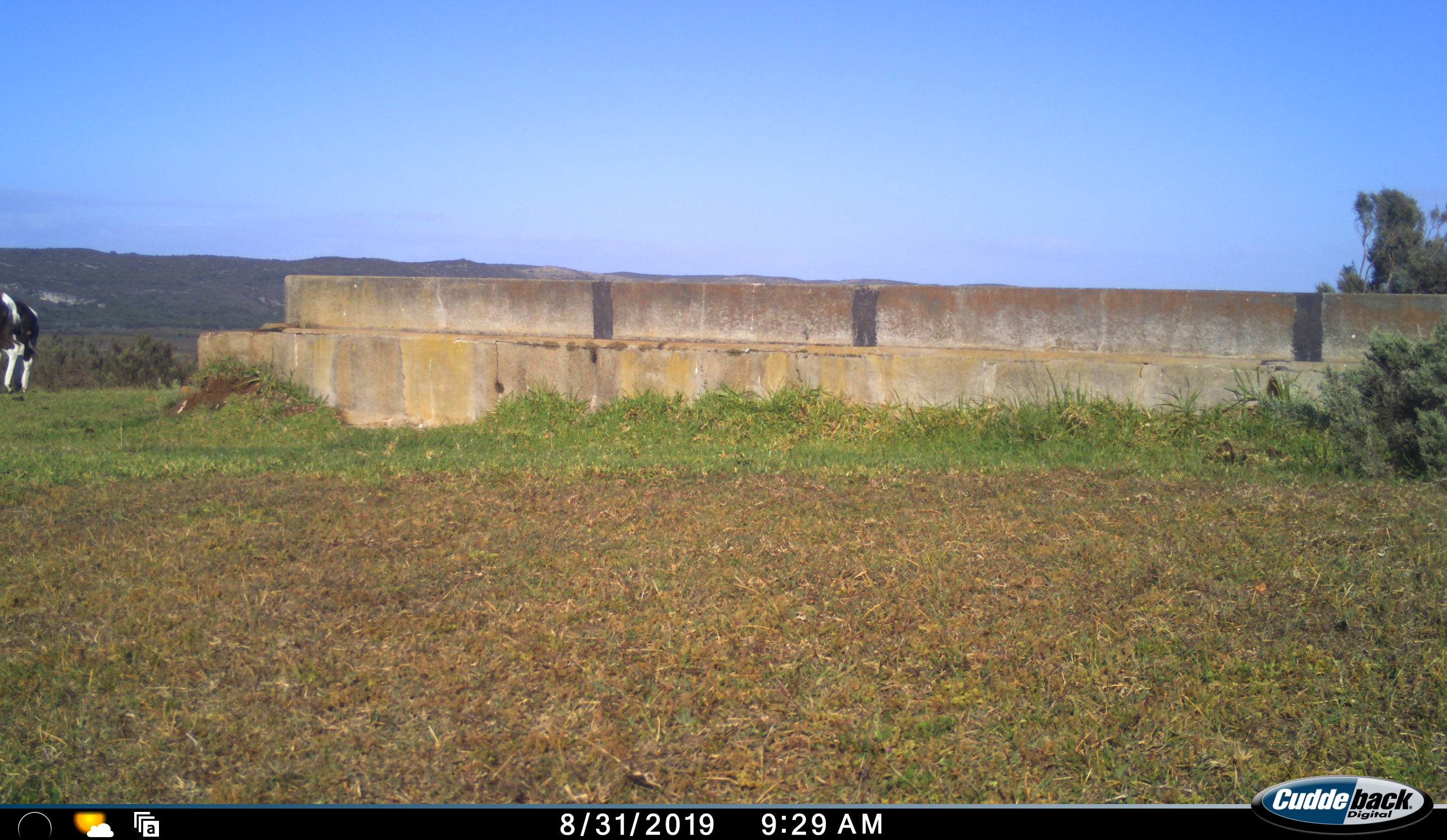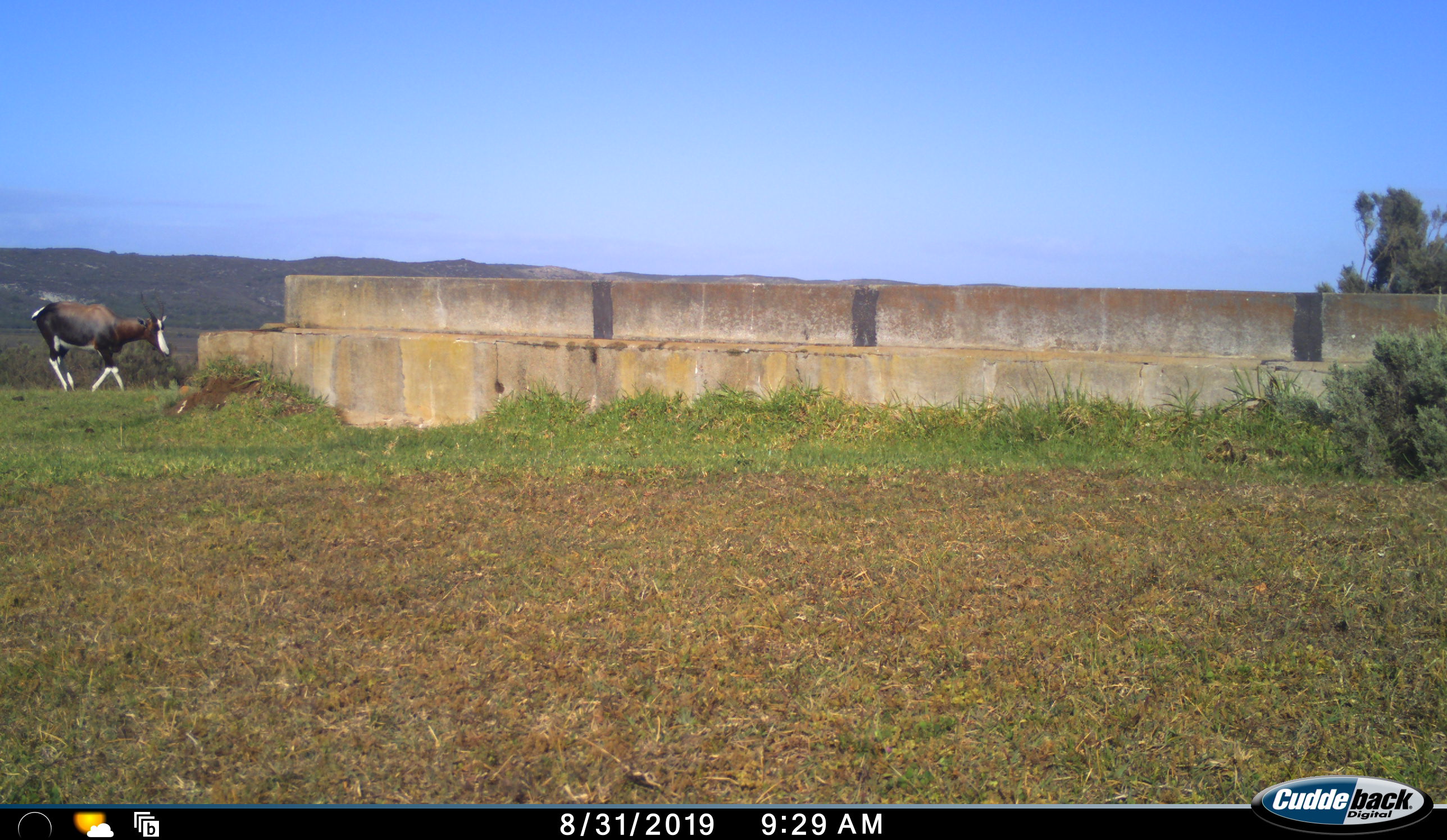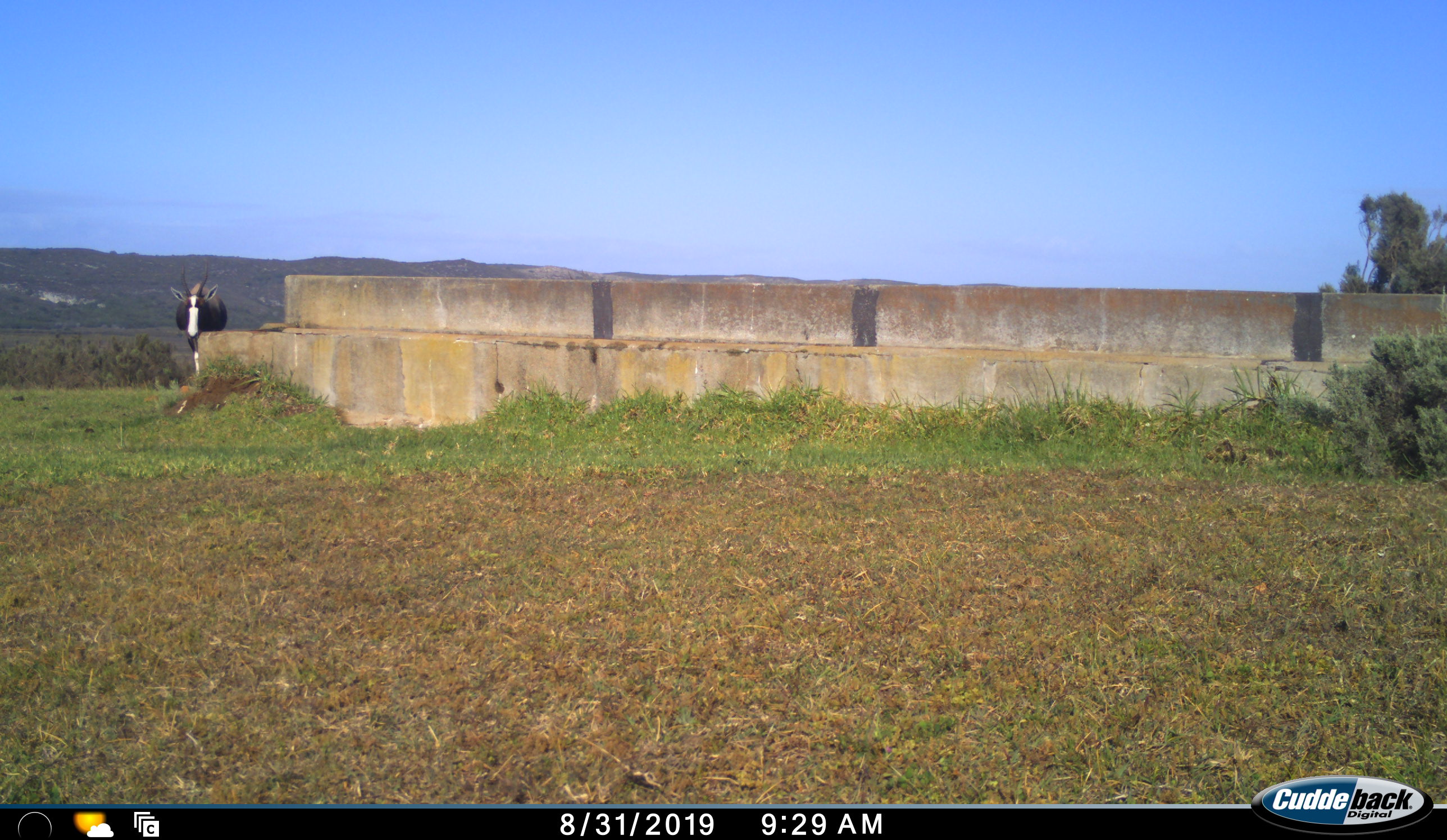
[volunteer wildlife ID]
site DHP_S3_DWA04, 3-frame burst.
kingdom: Animalia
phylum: Chordata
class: Mammalia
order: Artiodactyla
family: Bovidae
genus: Damaliscus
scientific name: Damaliscus pygargus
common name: bontebok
Bontebok (Damaliscus pygargus), count 1. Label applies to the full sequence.